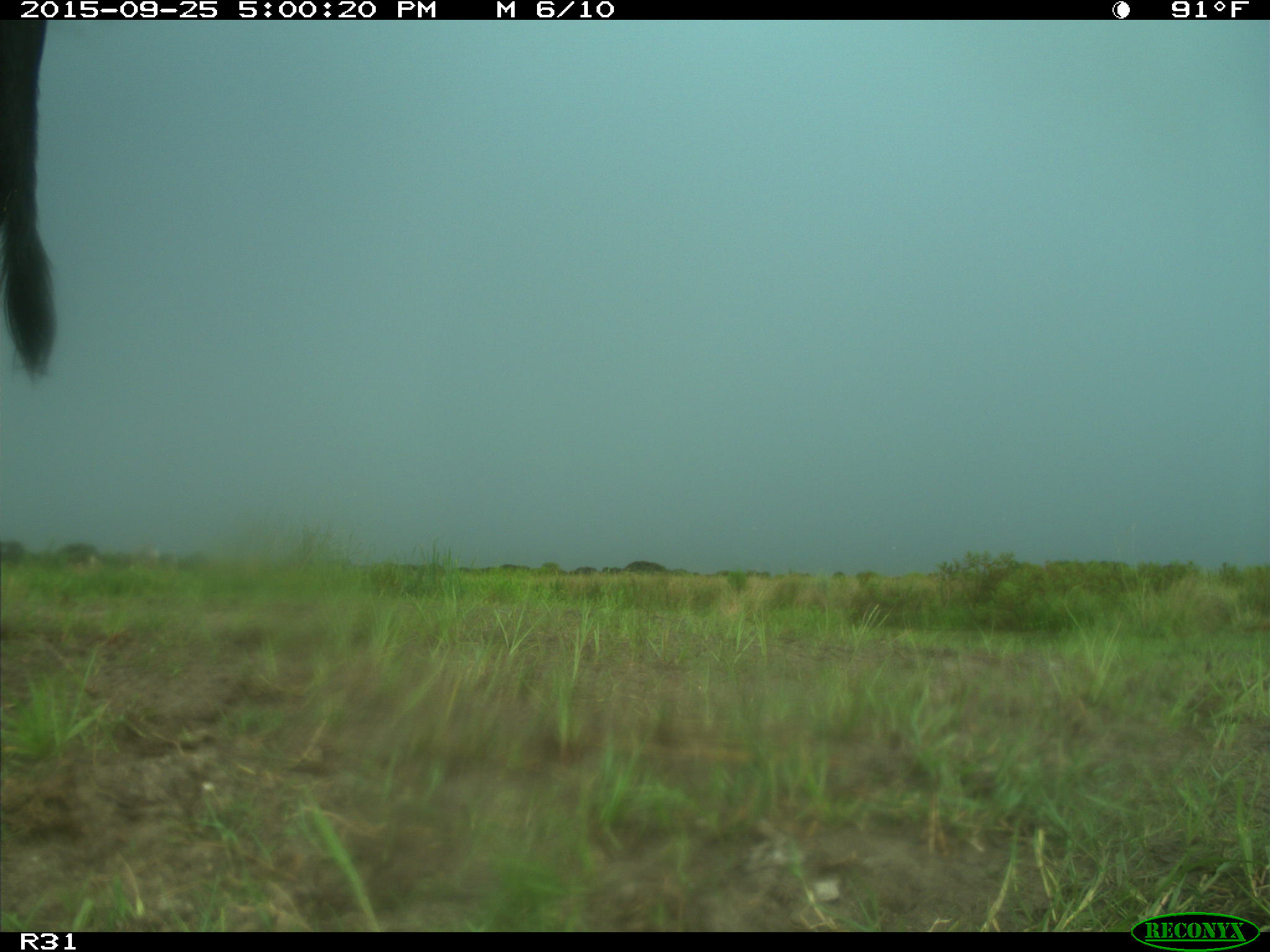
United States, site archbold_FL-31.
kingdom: Animalia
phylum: Chordata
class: Mammalia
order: Artiodactyla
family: Bovidae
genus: Bos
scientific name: Bos taurus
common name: domestic cow